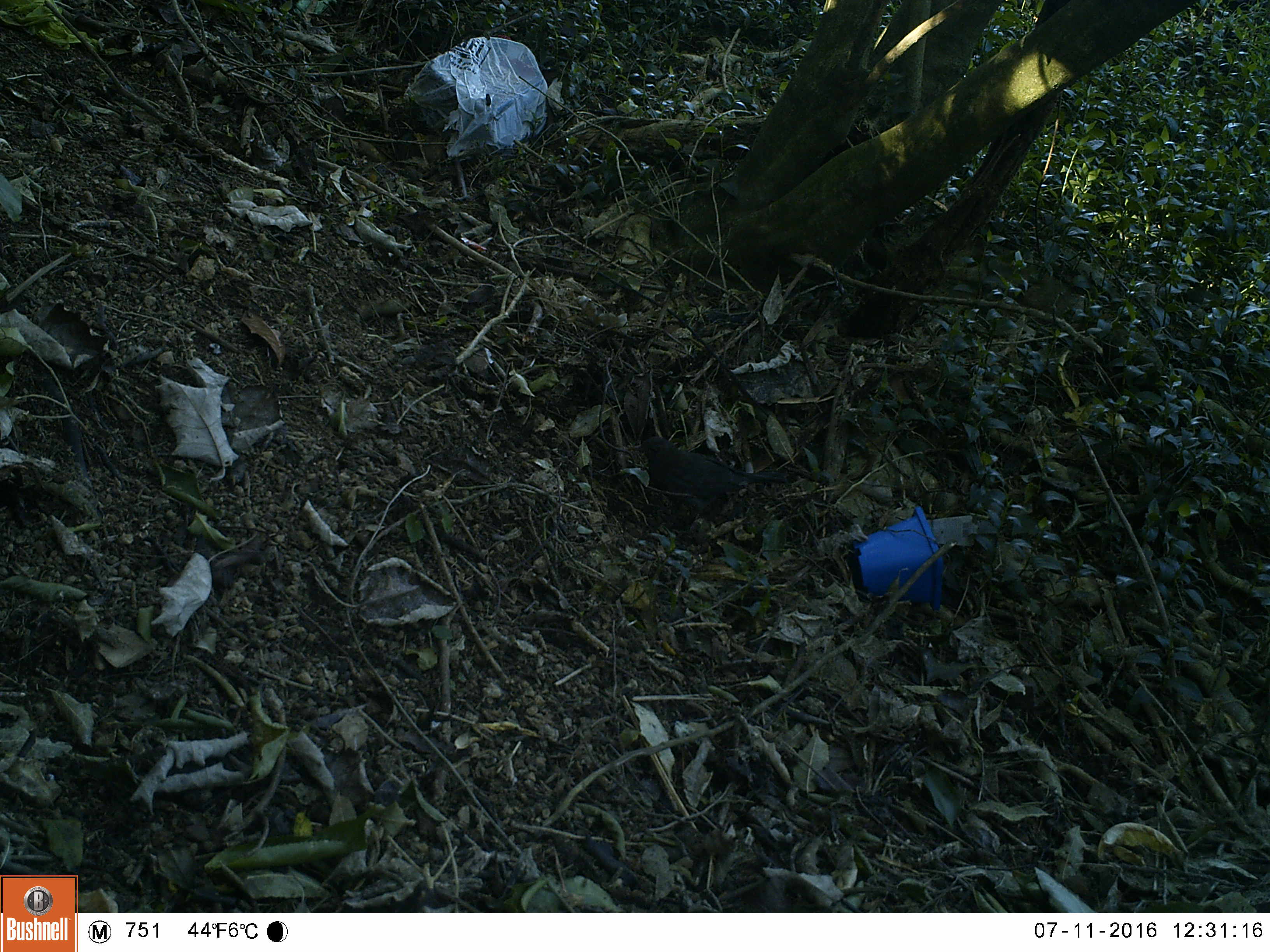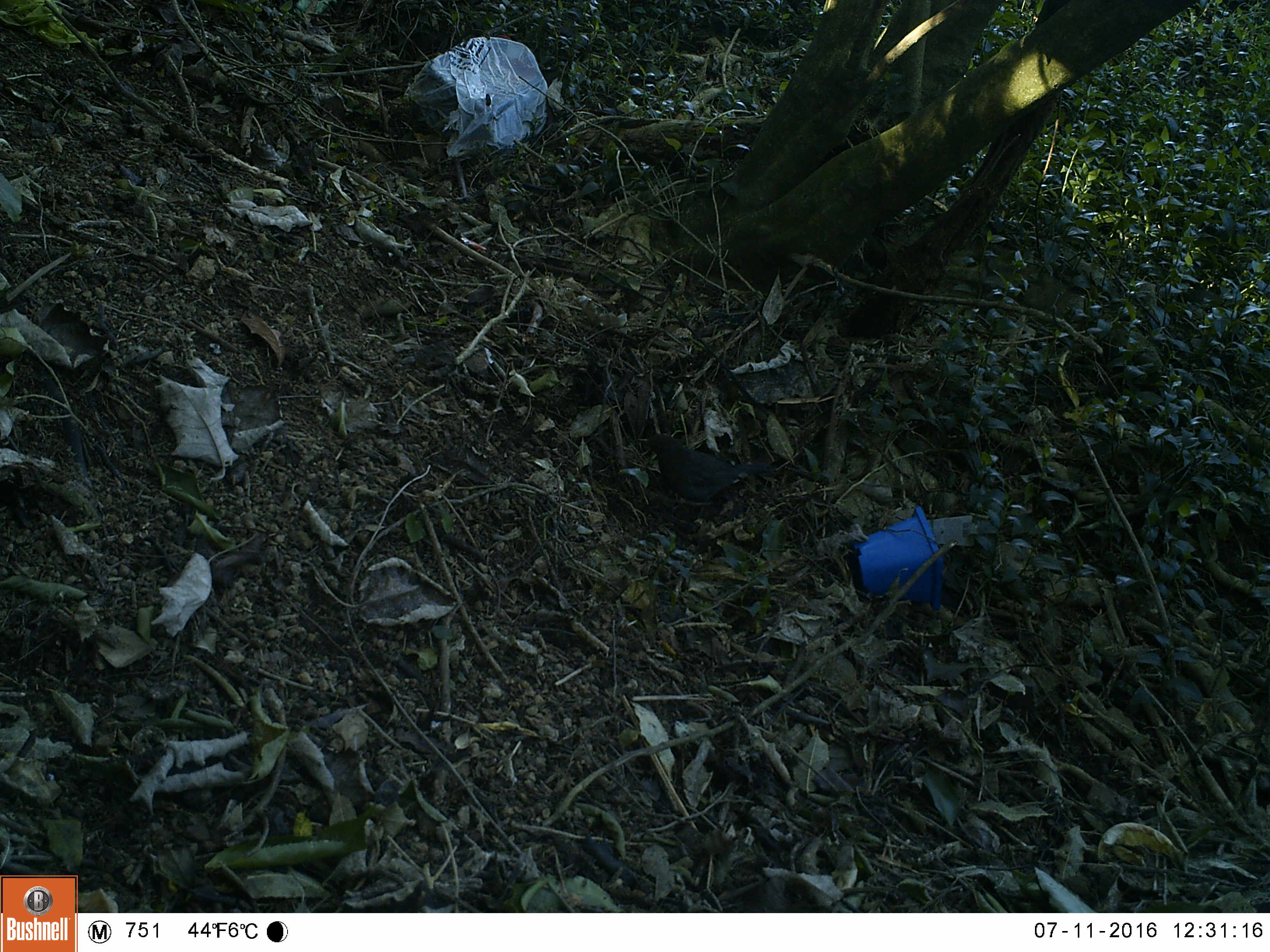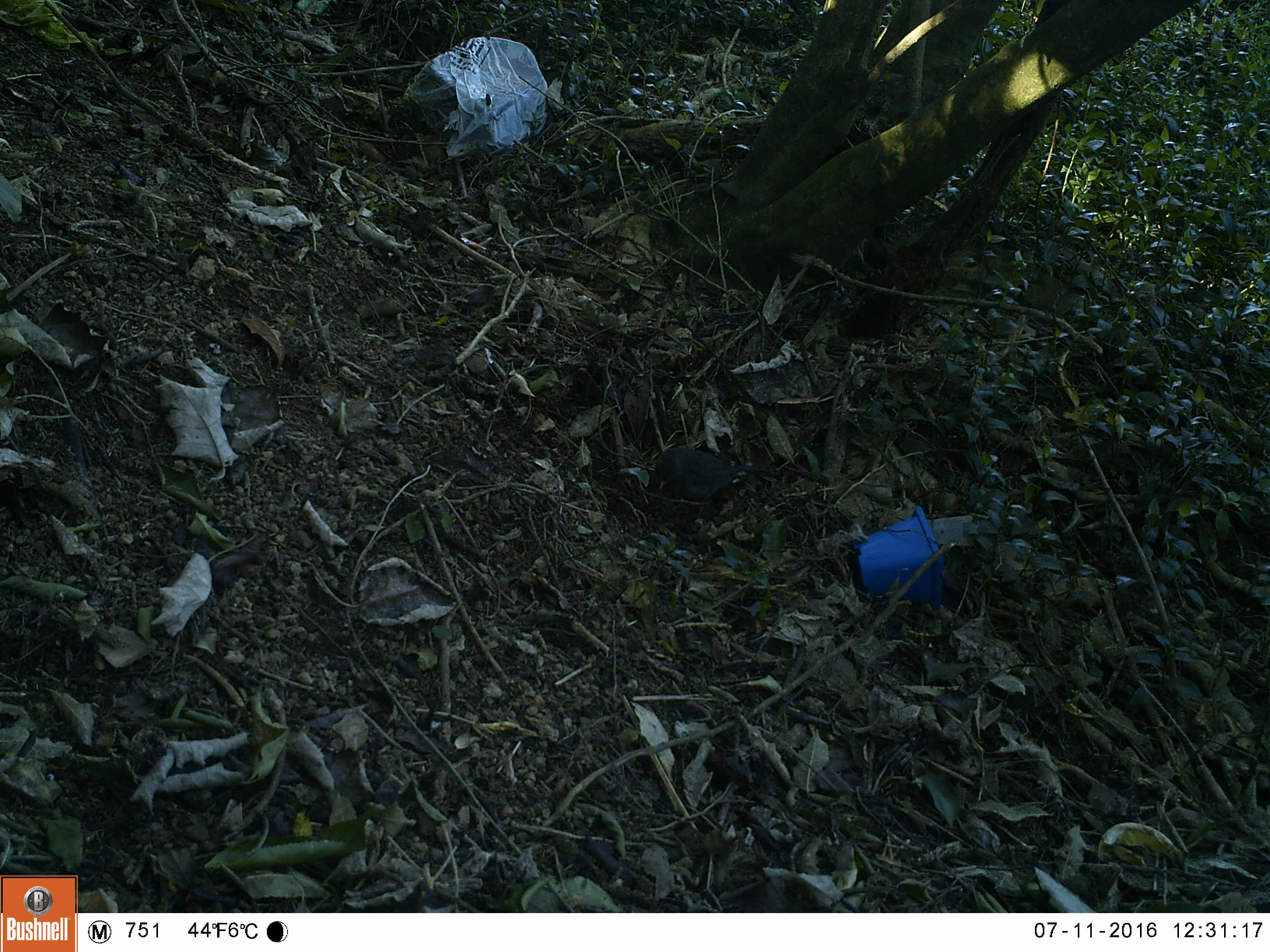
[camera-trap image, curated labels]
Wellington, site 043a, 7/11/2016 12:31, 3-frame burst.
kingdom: Animalia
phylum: Chordata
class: Aves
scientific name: Aves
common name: bird